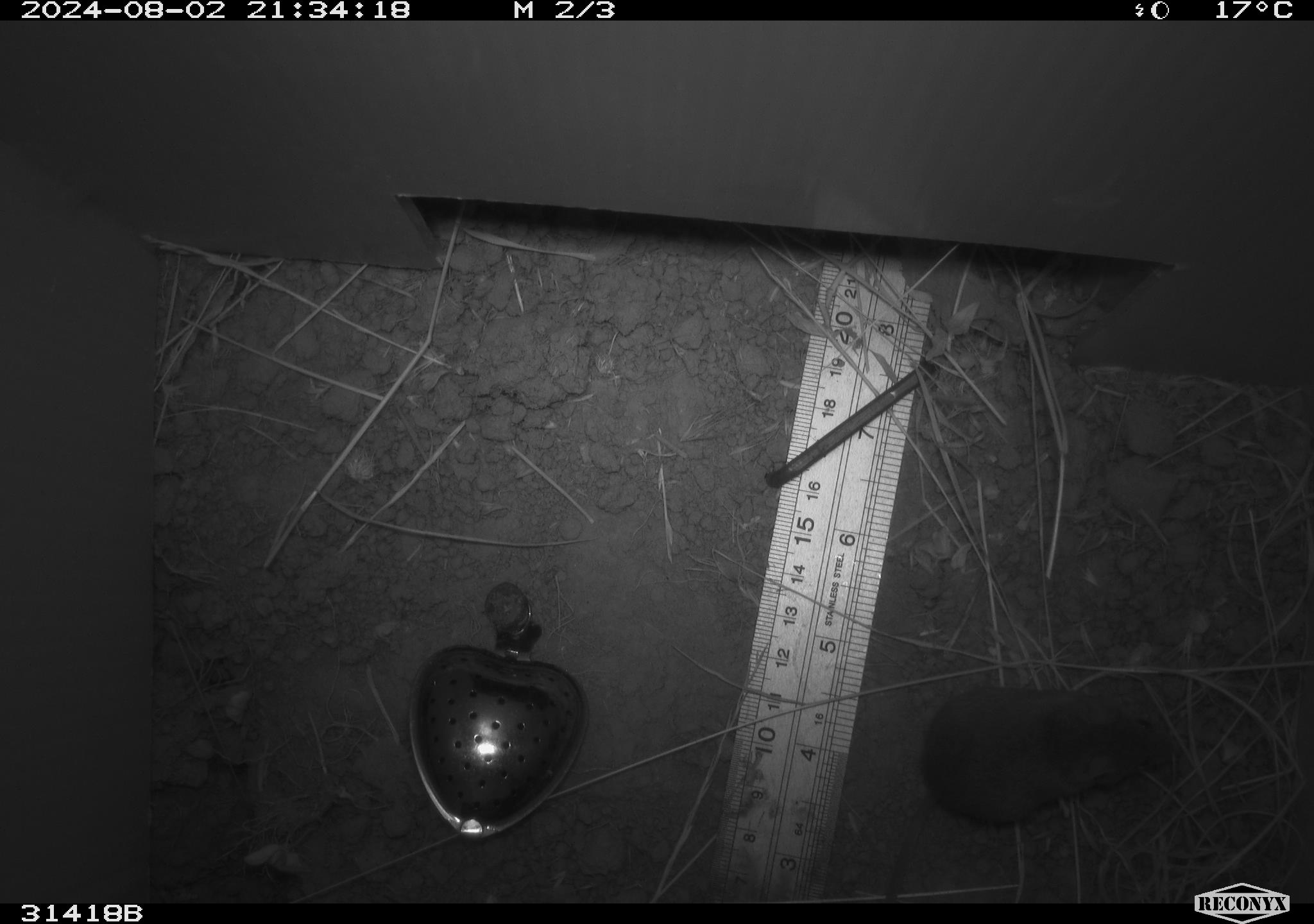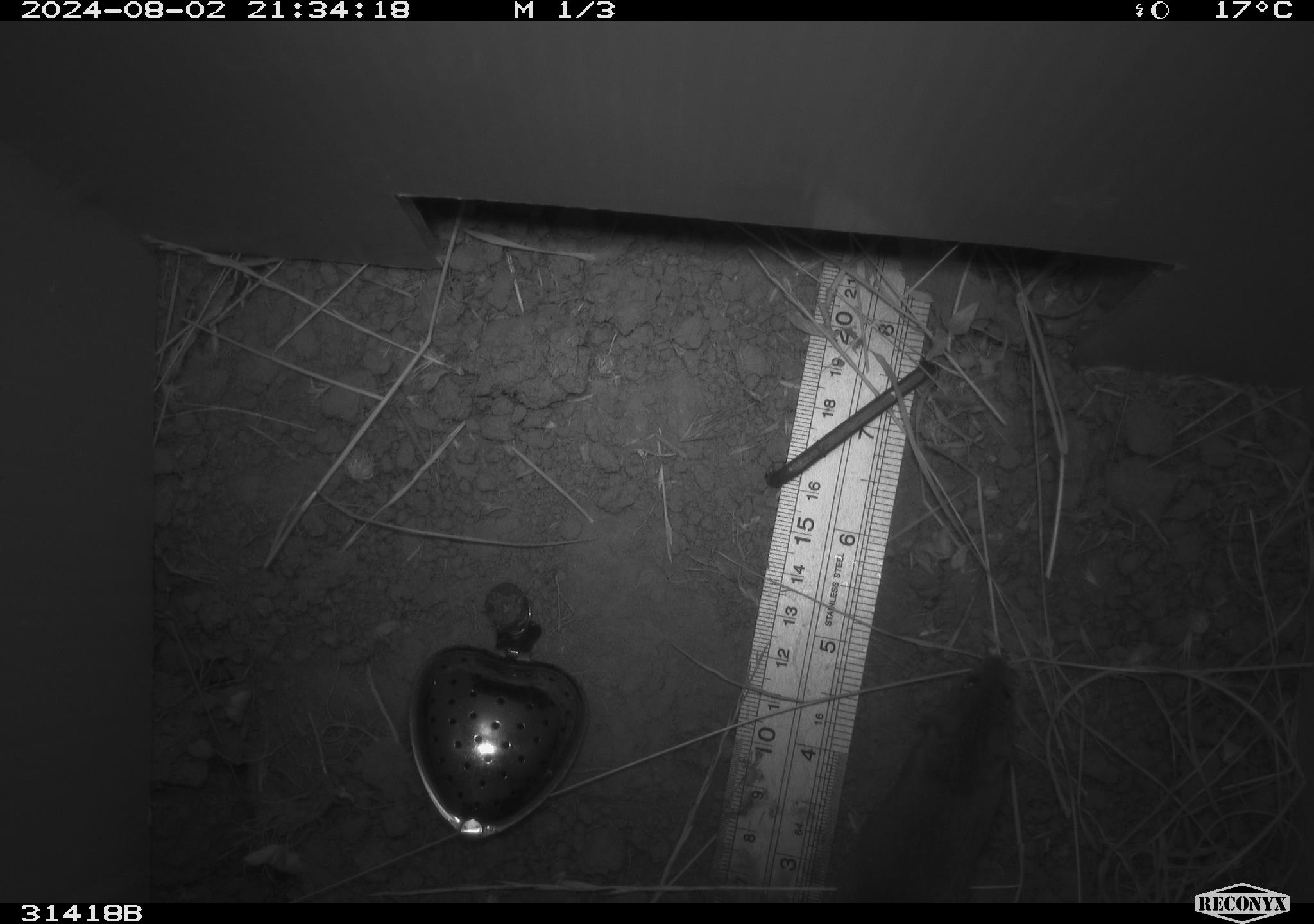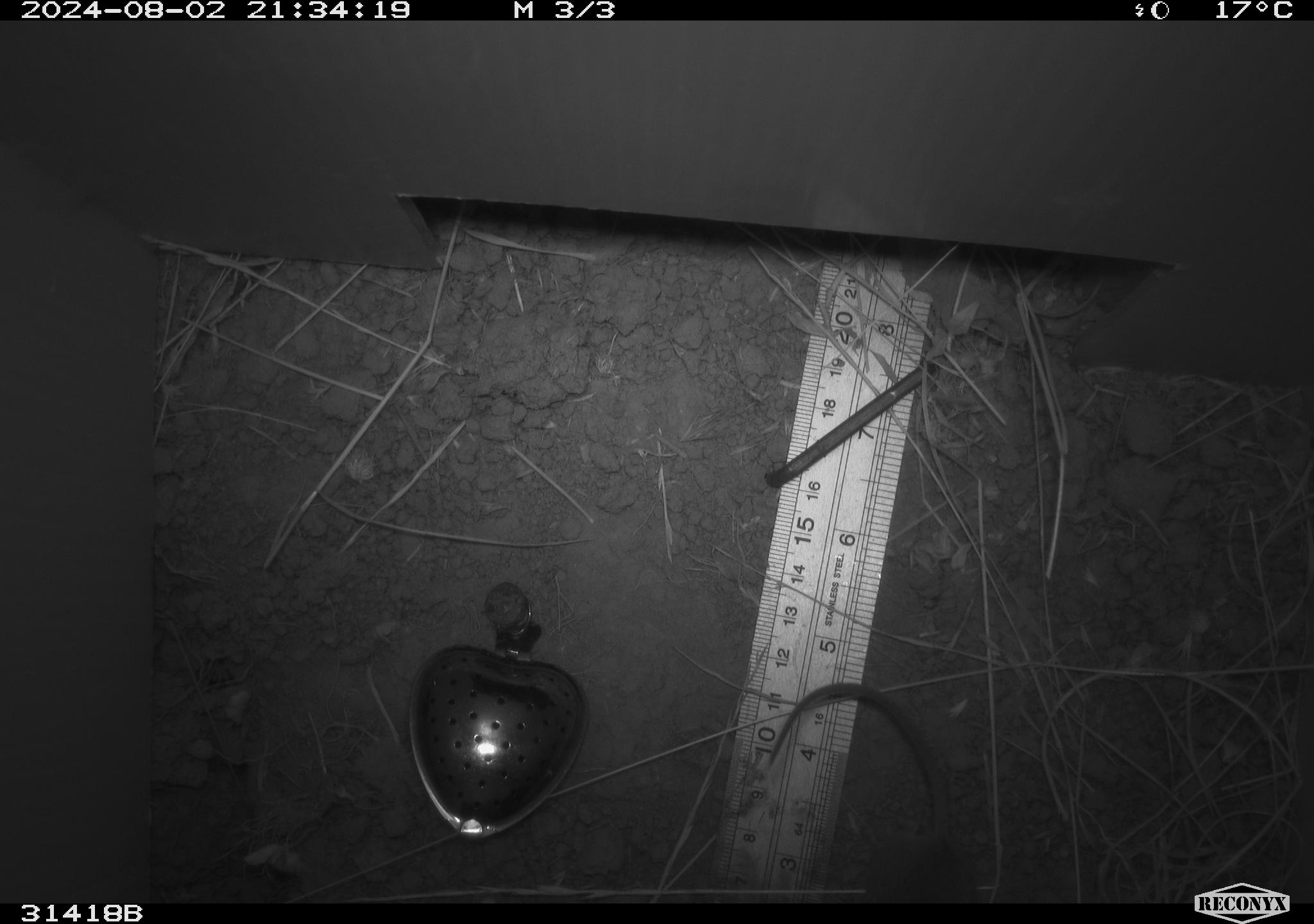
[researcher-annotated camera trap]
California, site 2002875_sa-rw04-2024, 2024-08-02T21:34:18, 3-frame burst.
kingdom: Animalia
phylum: Chordata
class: Mammalia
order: Rodentia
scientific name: Rodentia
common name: rodent